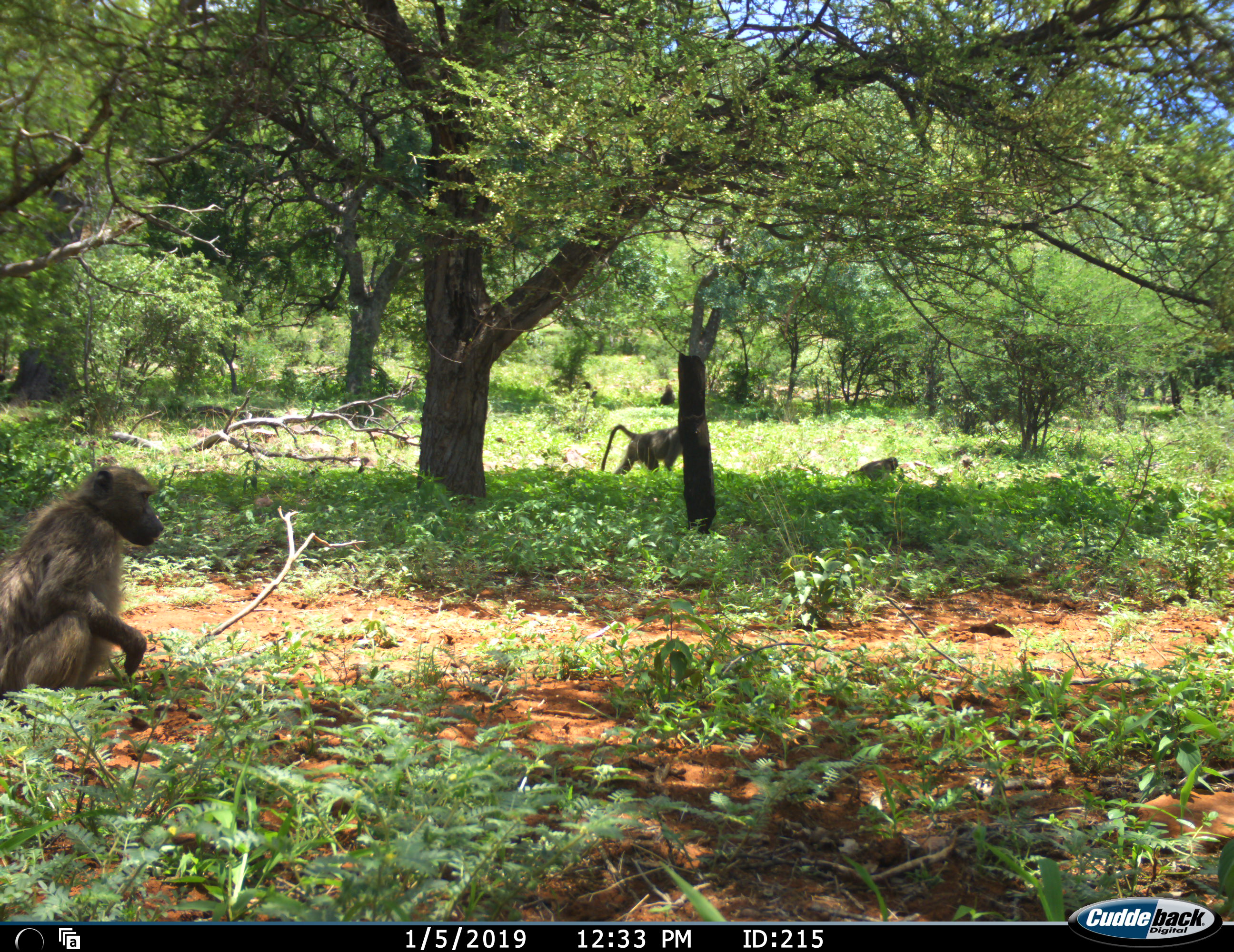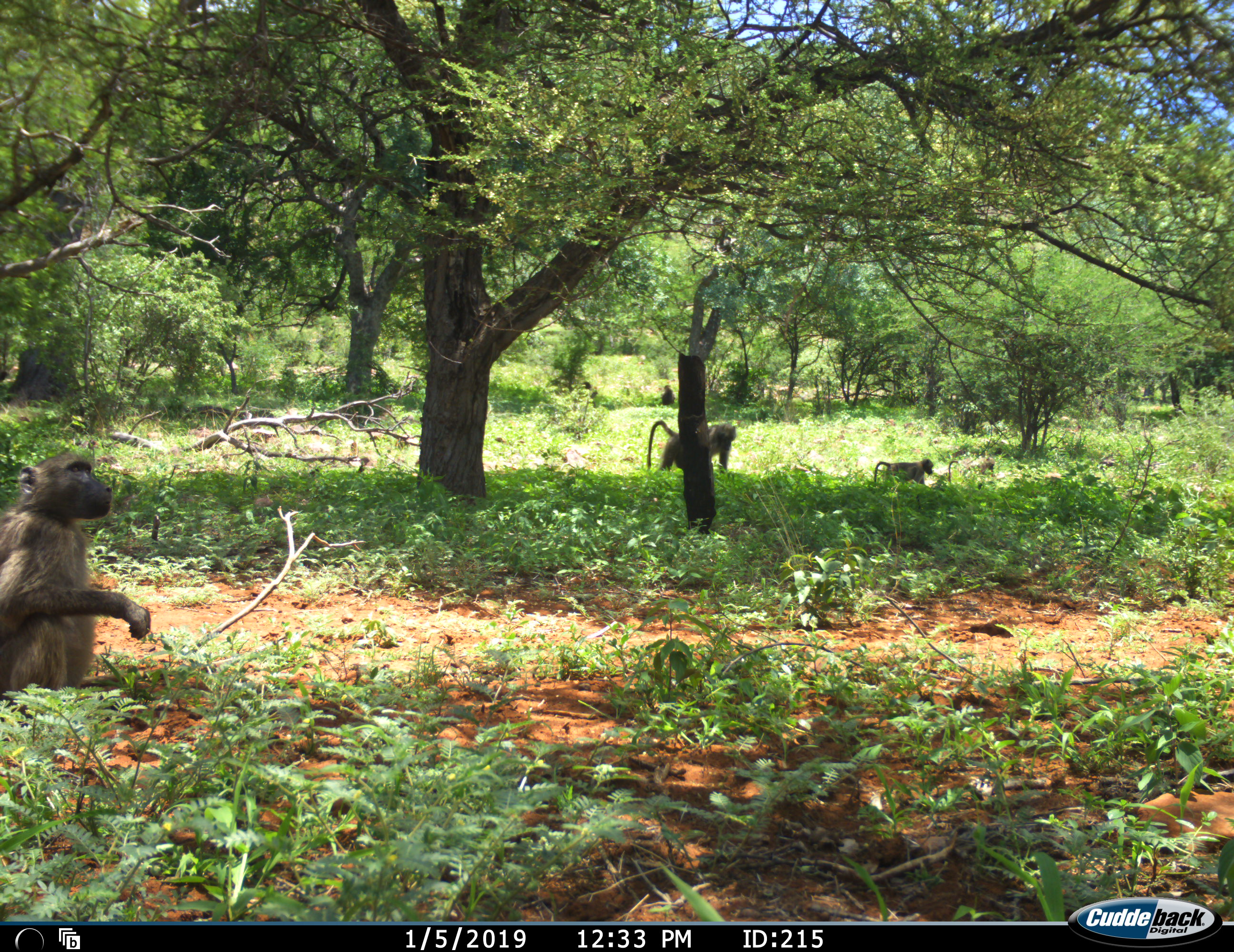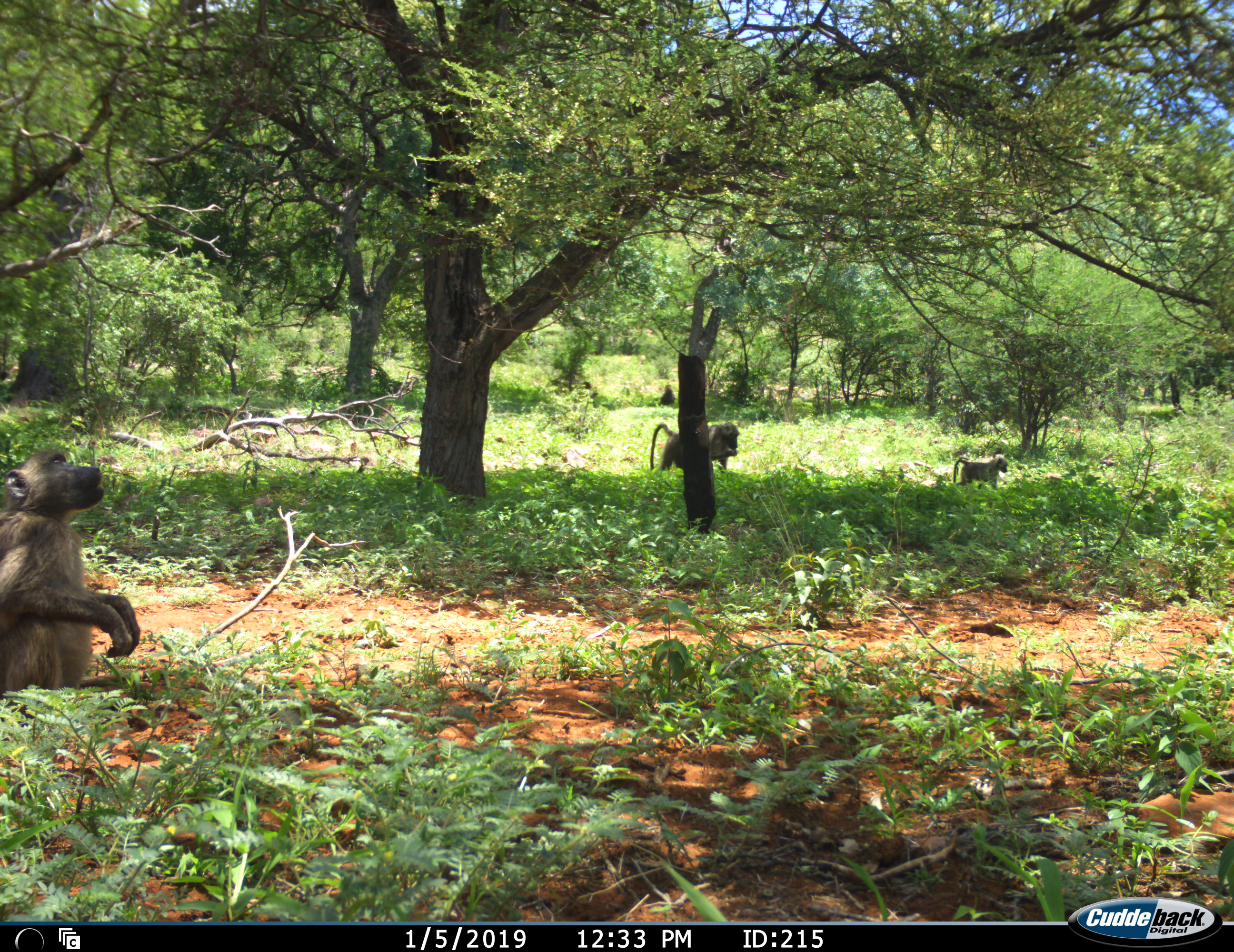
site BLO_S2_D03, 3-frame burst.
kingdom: Animalia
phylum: Chordata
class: Mammalia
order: Primates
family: Cercopithecidae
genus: Papio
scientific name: Papio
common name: baboon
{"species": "baboon (Papio)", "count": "4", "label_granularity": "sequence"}